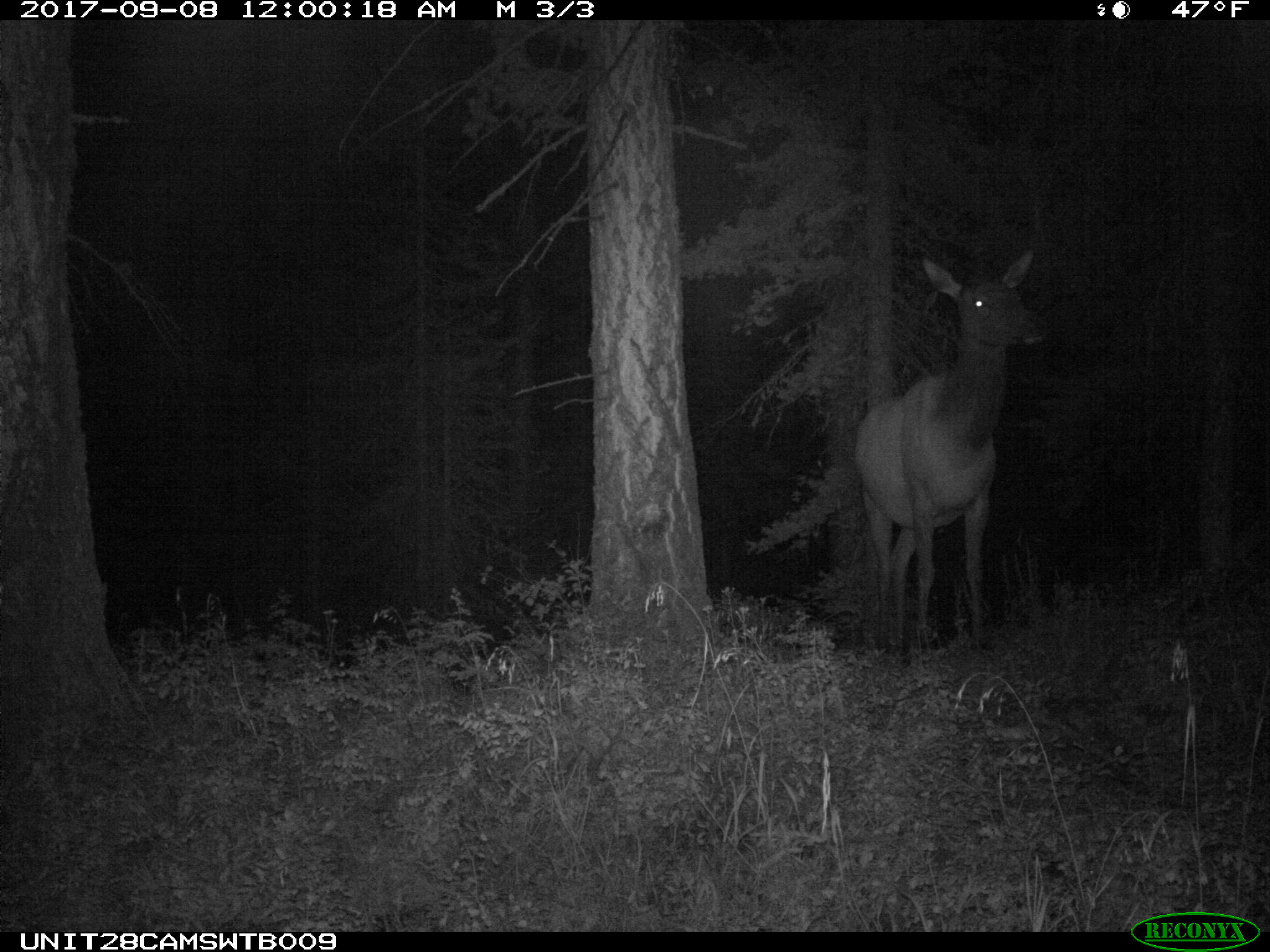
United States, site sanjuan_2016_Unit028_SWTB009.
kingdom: Animalia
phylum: Chordata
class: Mammalia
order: Artiodactyla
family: Cervidae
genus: Cervus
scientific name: Cervus elaphus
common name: red deer